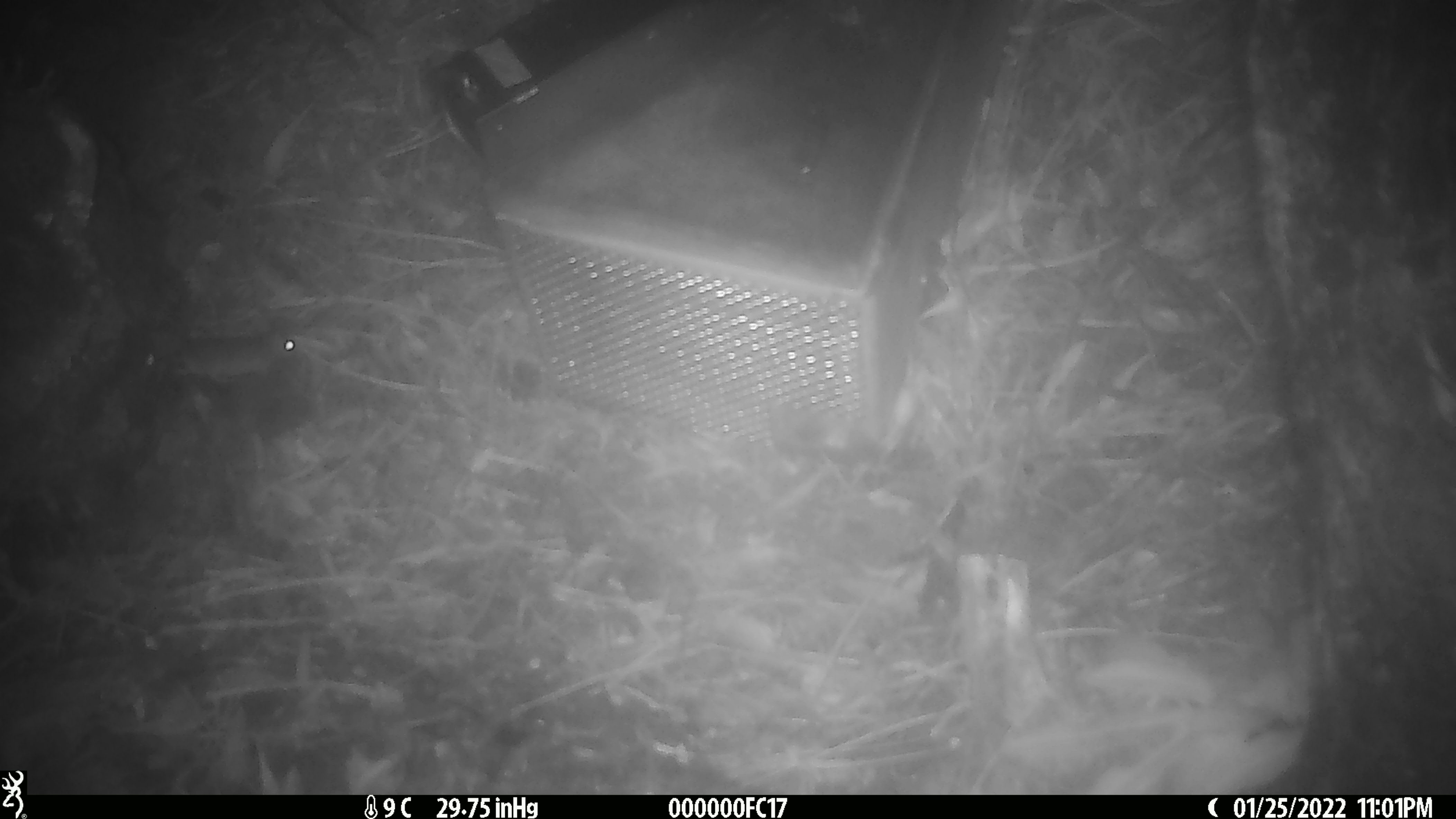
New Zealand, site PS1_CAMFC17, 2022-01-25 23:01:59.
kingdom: Animalia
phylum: Chordata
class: Mammalia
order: Rodentia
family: Muridae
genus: Mus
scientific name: Mus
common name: mouse